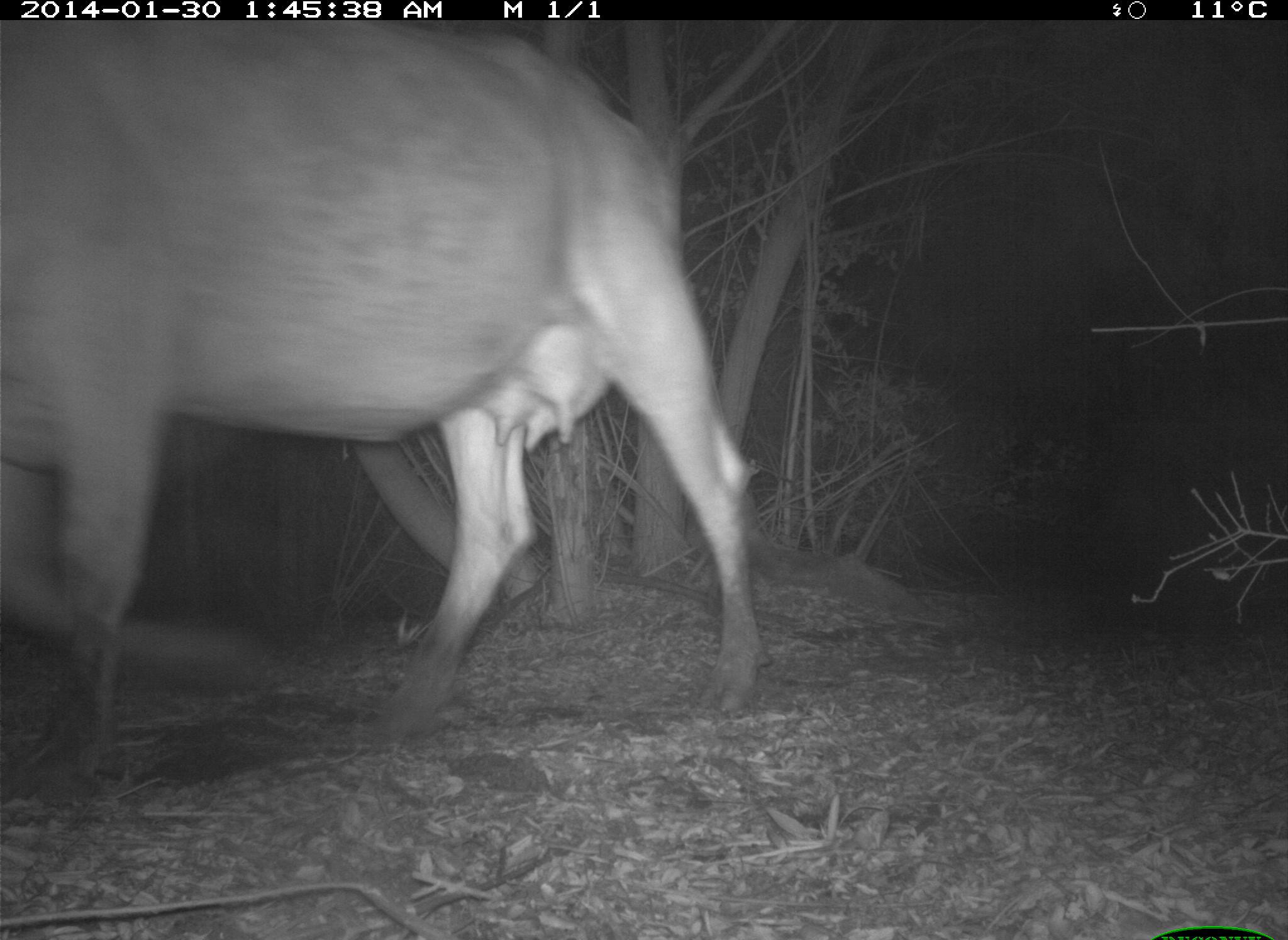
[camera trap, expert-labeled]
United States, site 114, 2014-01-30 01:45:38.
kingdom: Animalia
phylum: Chordata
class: Mammalia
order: Artiodactyla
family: Bovidae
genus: Bos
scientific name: Bos taurus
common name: cow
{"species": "cow (Bos taurus)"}